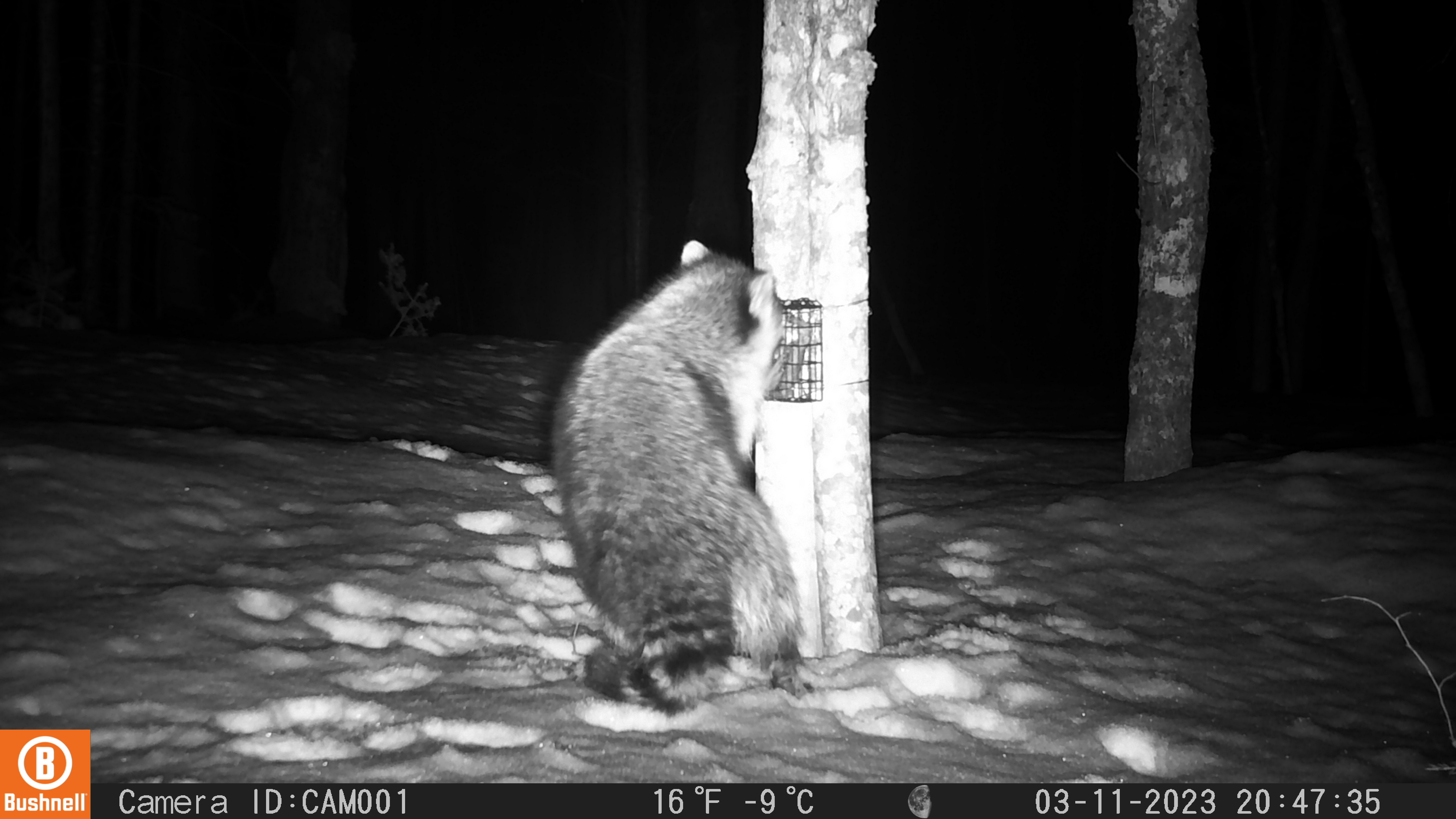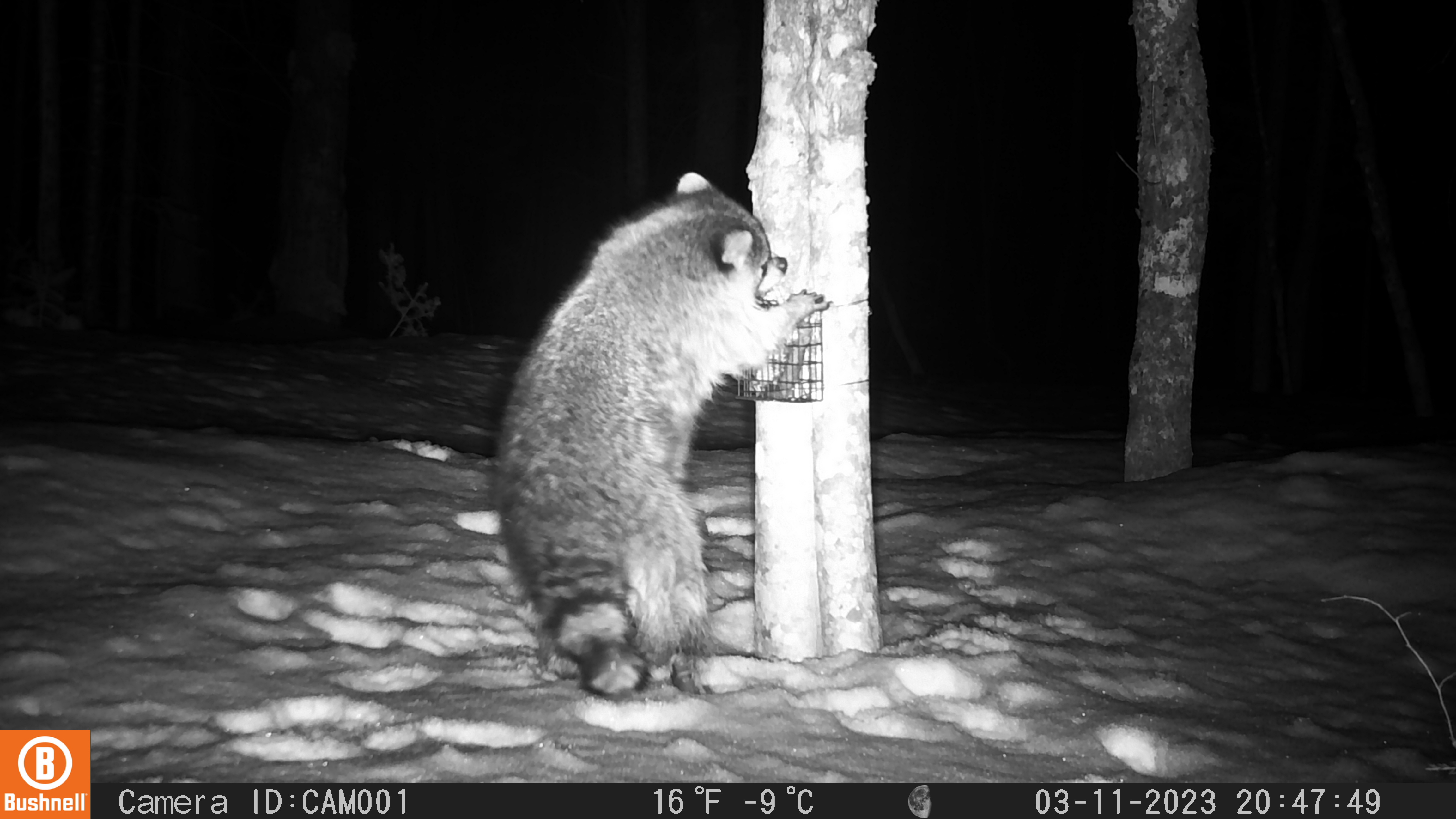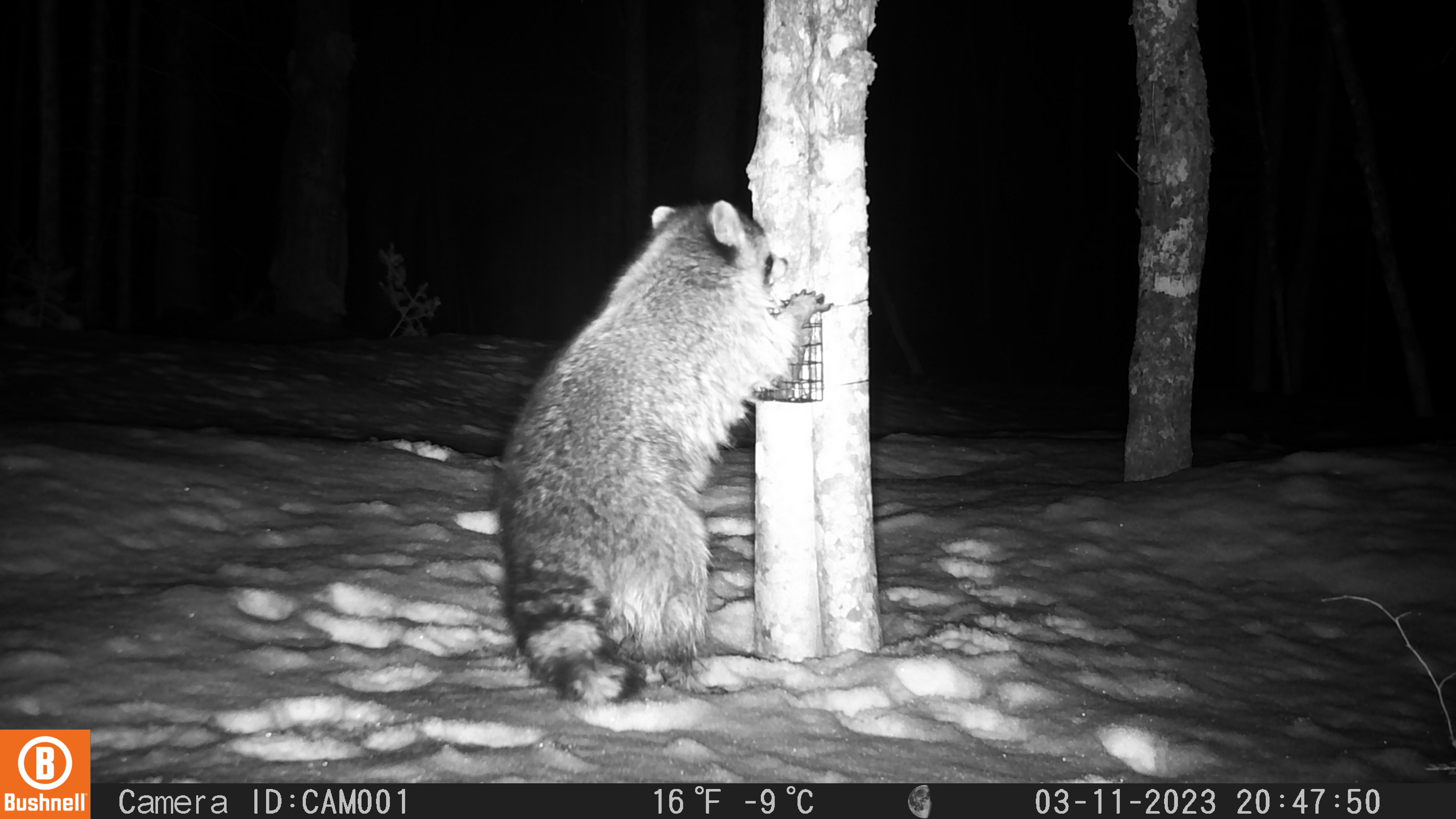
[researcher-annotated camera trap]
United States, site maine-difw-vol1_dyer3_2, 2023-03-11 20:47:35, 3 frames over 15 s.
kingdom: Animalia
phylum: Chordata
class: Mammalia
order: Carnivora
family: Procyonidae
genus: Procyon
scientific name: Procyon lotor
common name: raccoon